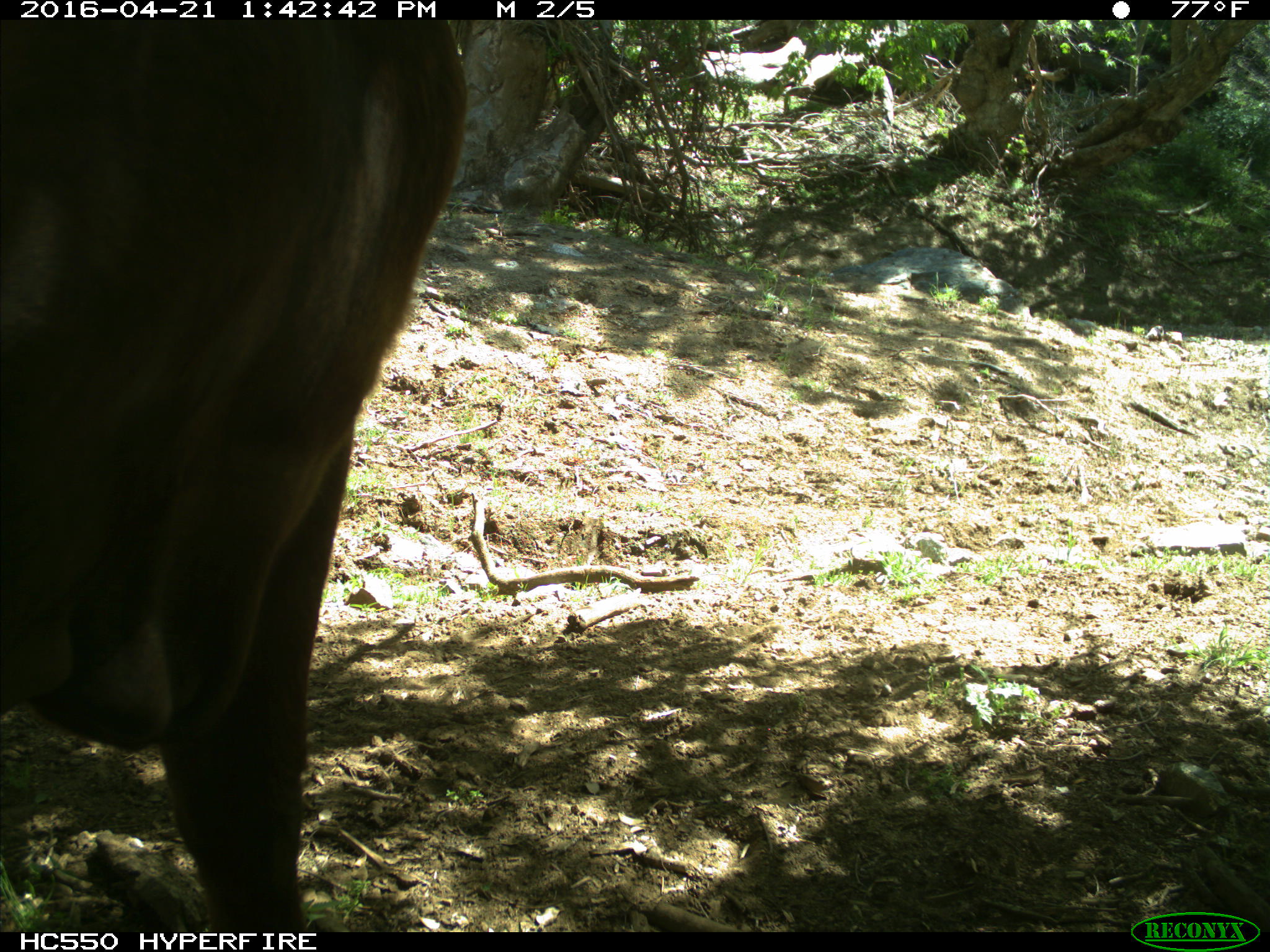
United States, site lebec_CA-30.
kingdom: Animalia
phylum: Chordata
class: Mammalia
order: Artiodactyla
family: Bovidae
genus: Bos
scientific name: Bos taurus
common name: domestic cow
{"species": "Bos taurus (domestic cow)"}